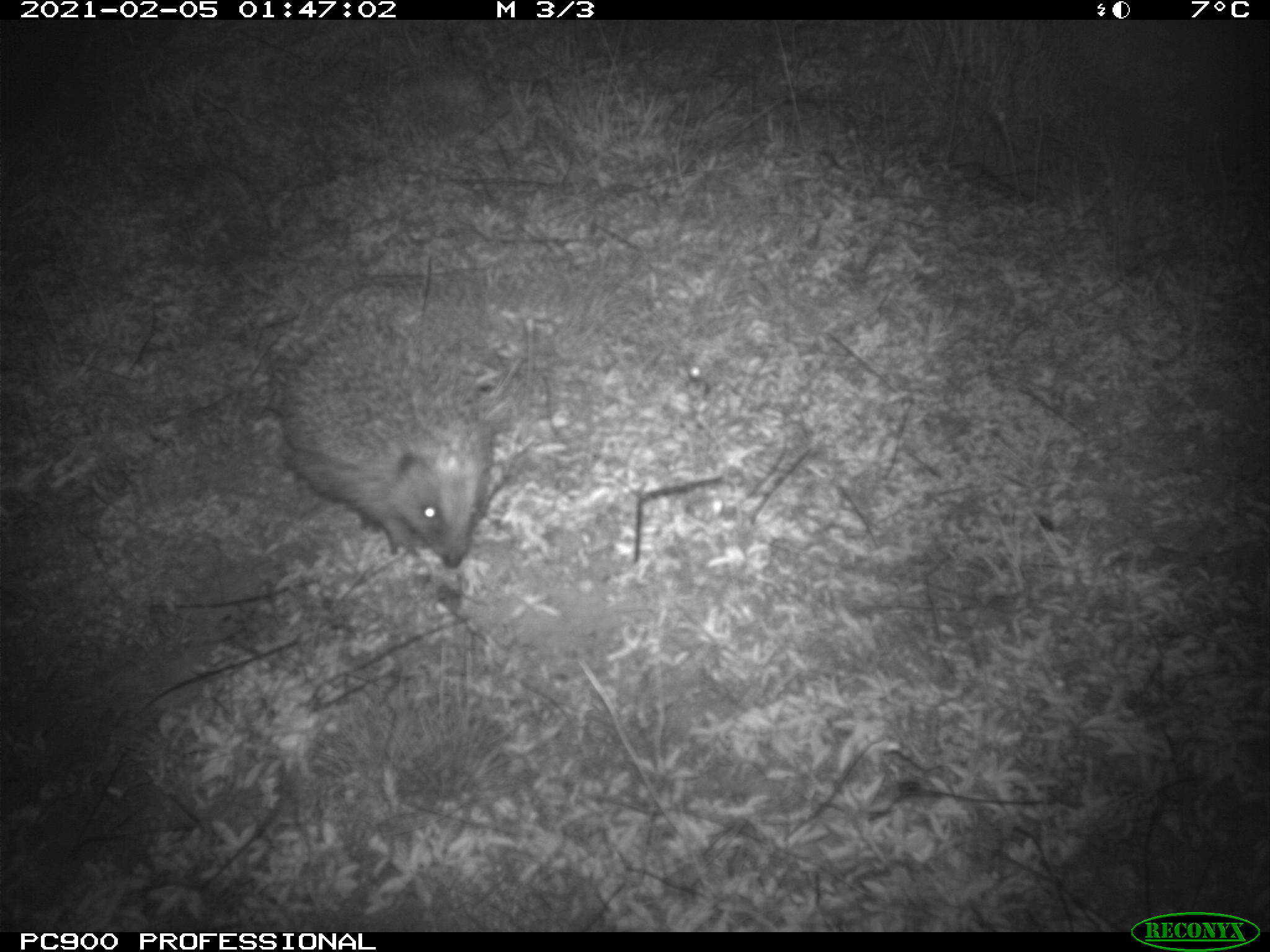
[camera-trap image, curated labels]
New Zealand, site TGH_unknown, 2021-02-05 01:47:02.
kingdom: Animalia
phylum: Chordata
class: Mammalia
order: Eulipotyphla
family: Erinaceidae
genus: Erinaceus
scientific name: Erinaceus europaeus europaeus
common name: european hedgehog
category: hedgehog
Hedgehog (european hedgehog) (Erinaceus europaeus europaeus).